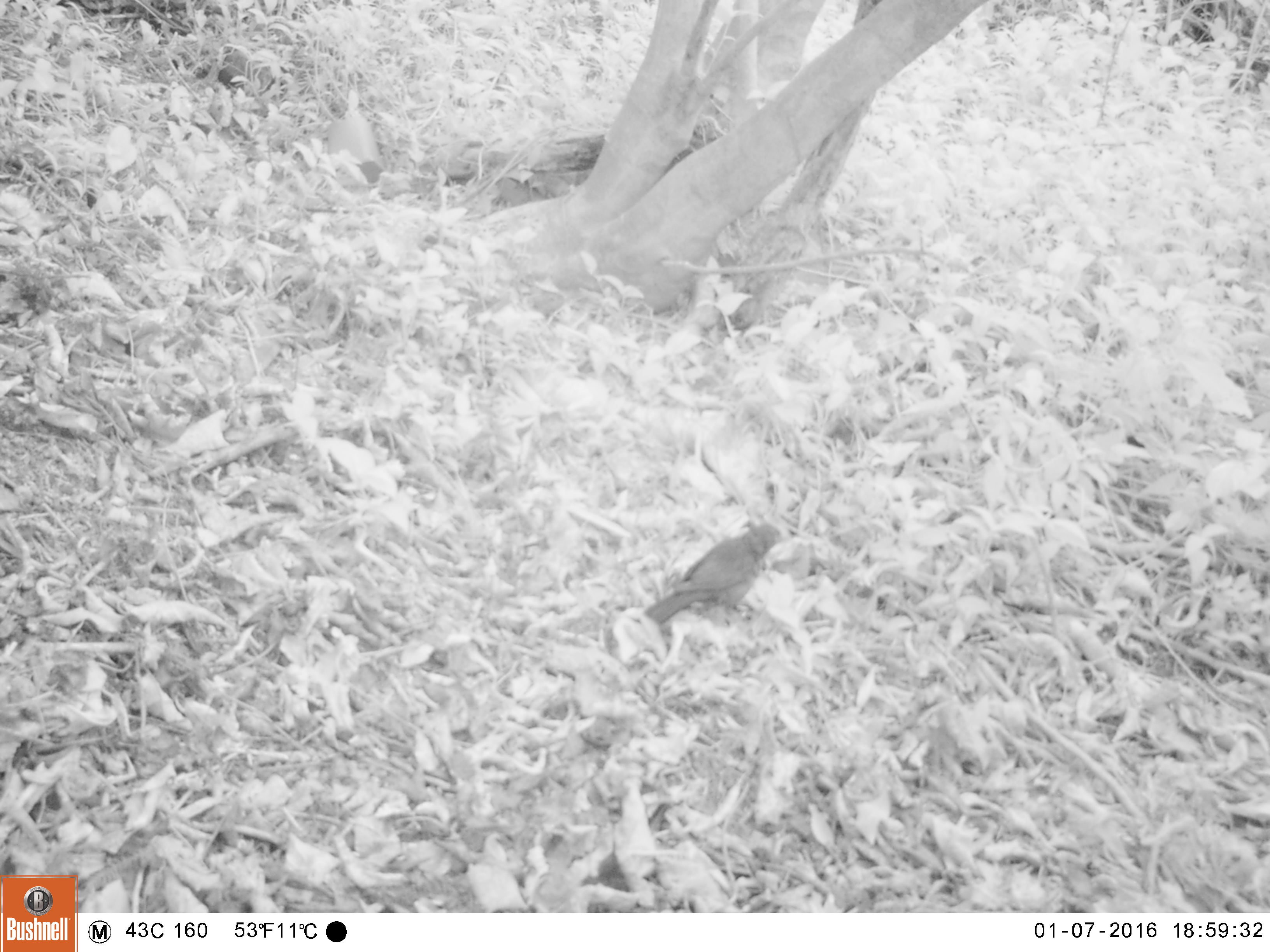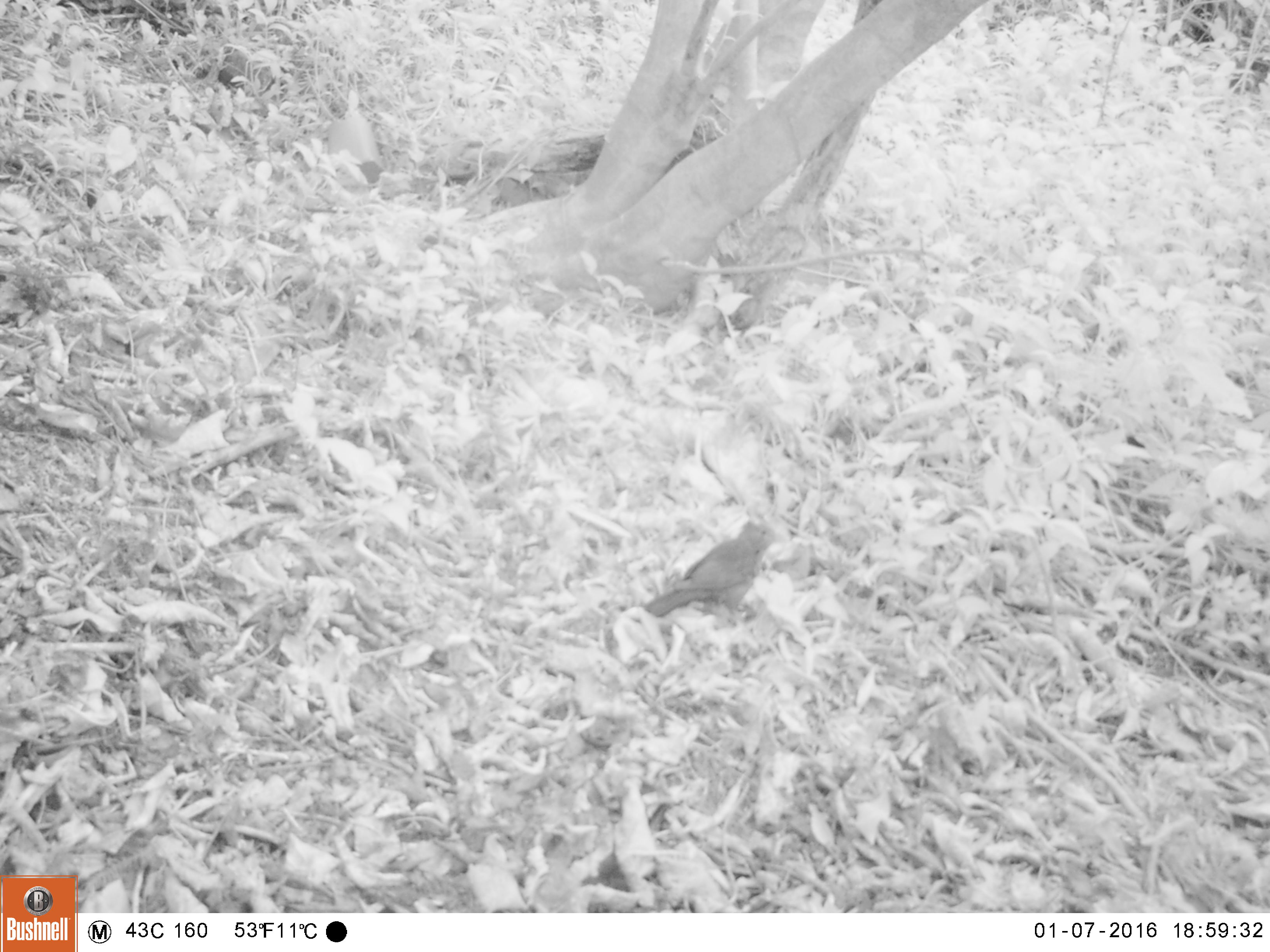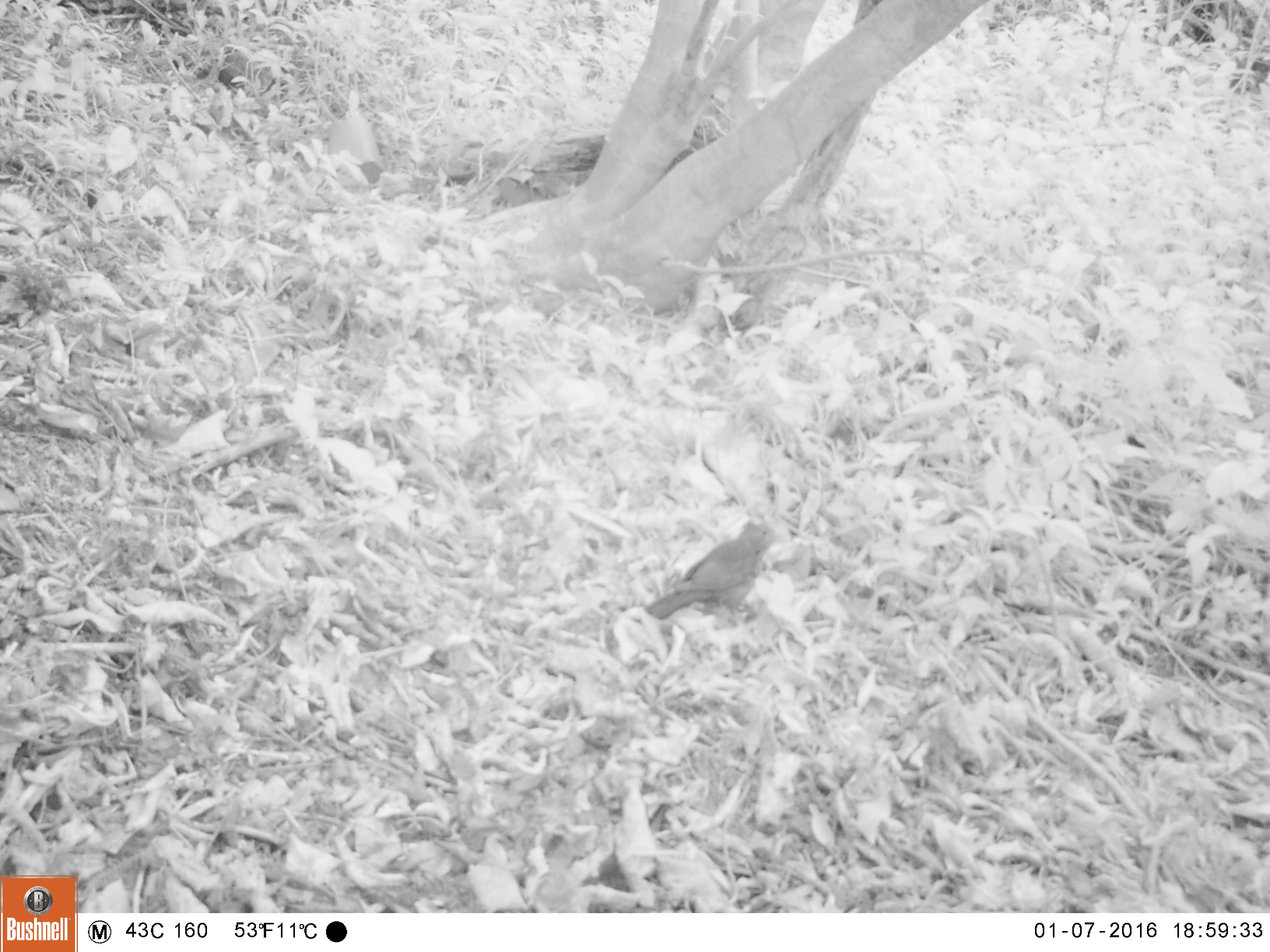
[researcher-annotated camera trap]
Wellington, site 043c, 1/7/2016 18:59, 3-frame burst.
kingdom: Animalia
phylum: Chordata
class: Aves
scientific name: Aves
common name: bird